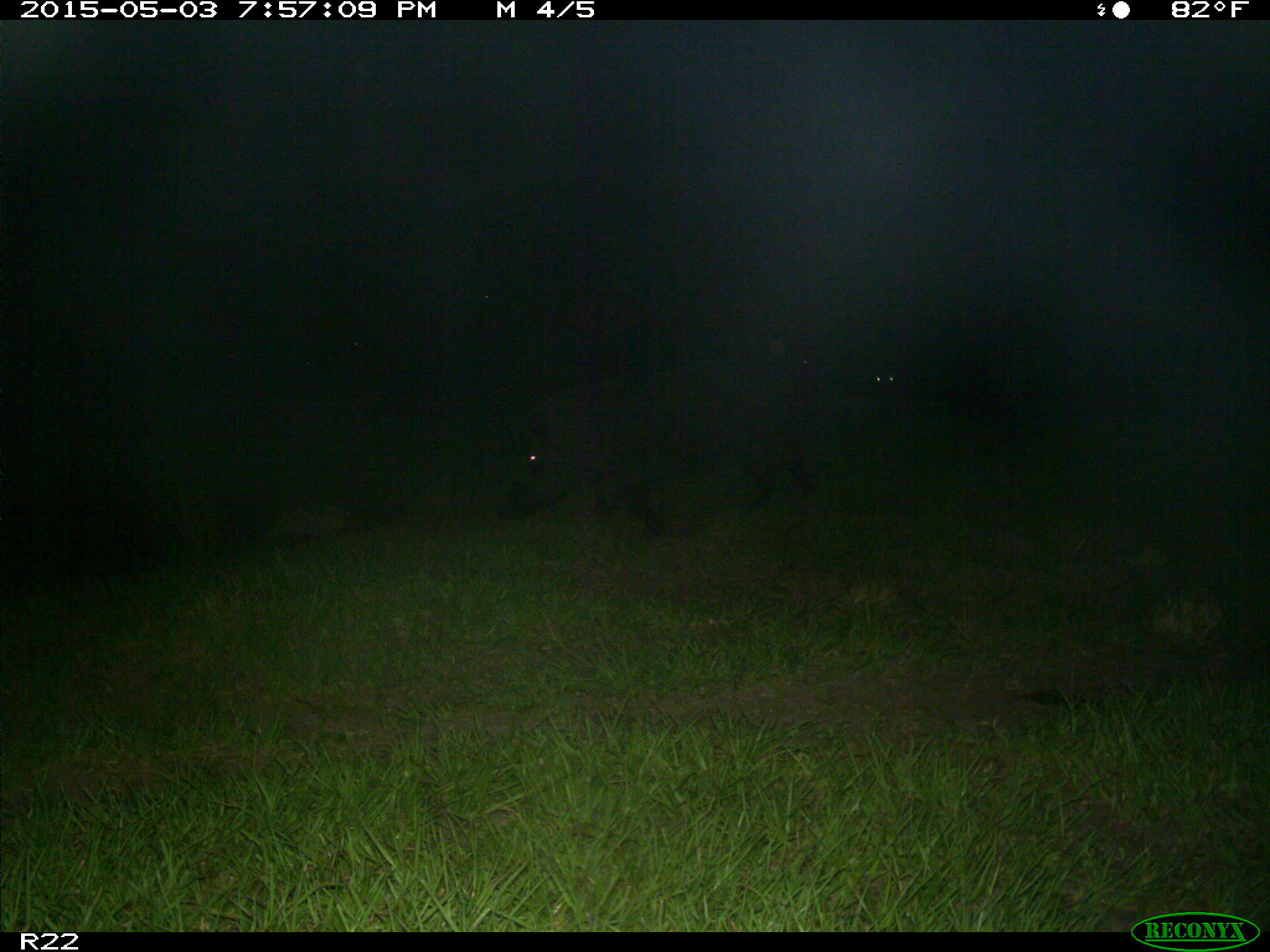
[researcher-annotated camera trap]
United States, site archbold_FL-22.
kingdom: Animalia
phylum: Chordata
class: Mammalia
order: Artiodactyla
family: Suidae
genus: Sus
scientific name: Sus scrofa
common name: wild boar